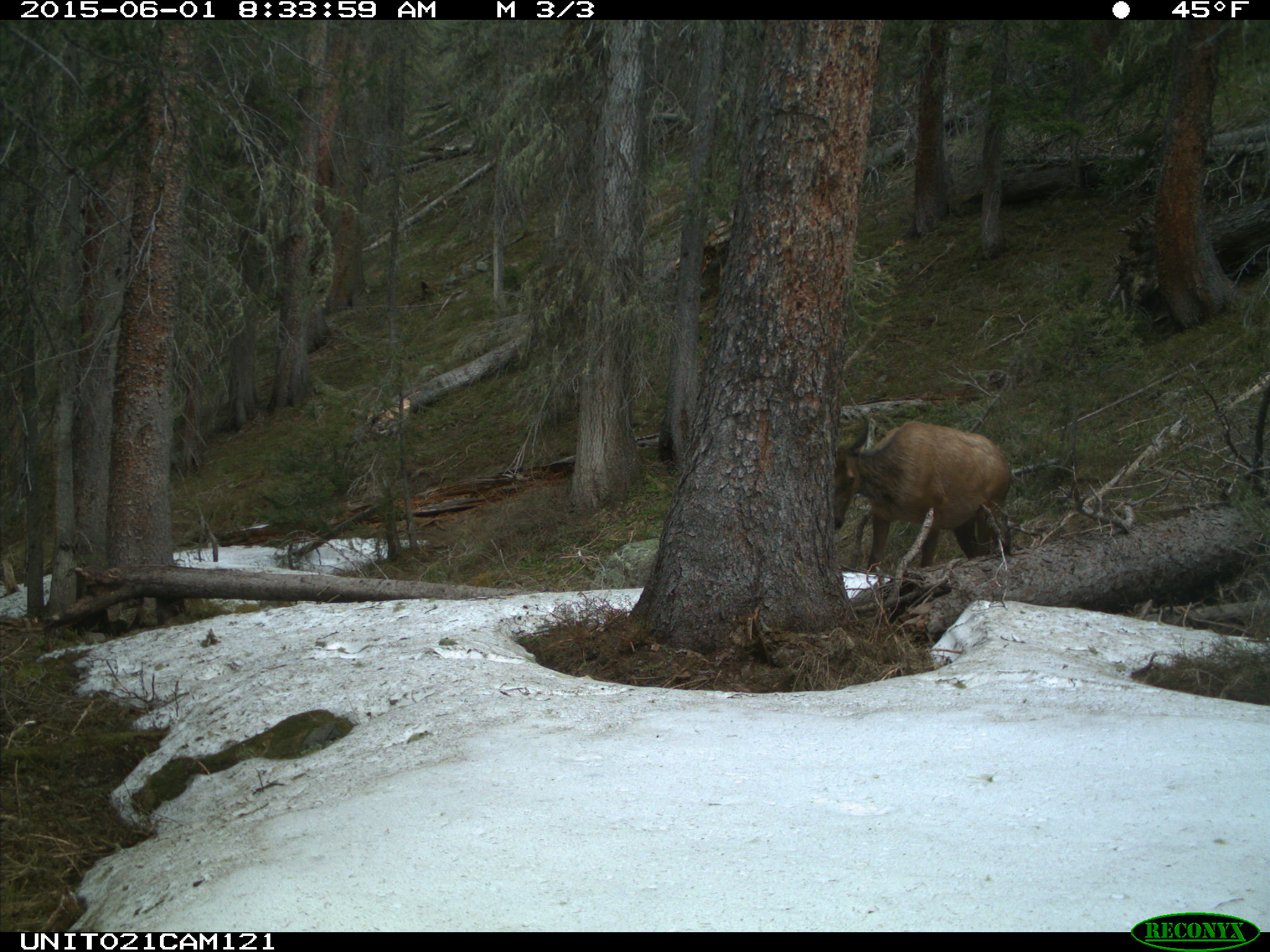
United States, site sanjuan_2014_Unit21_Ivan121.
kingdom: Animalia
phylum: Chordata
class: Mammalia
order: Artiodactyla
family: Cervidae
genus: Cervus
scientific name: Cervus elaphus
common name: red deer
Cervus elaphus (red deer).